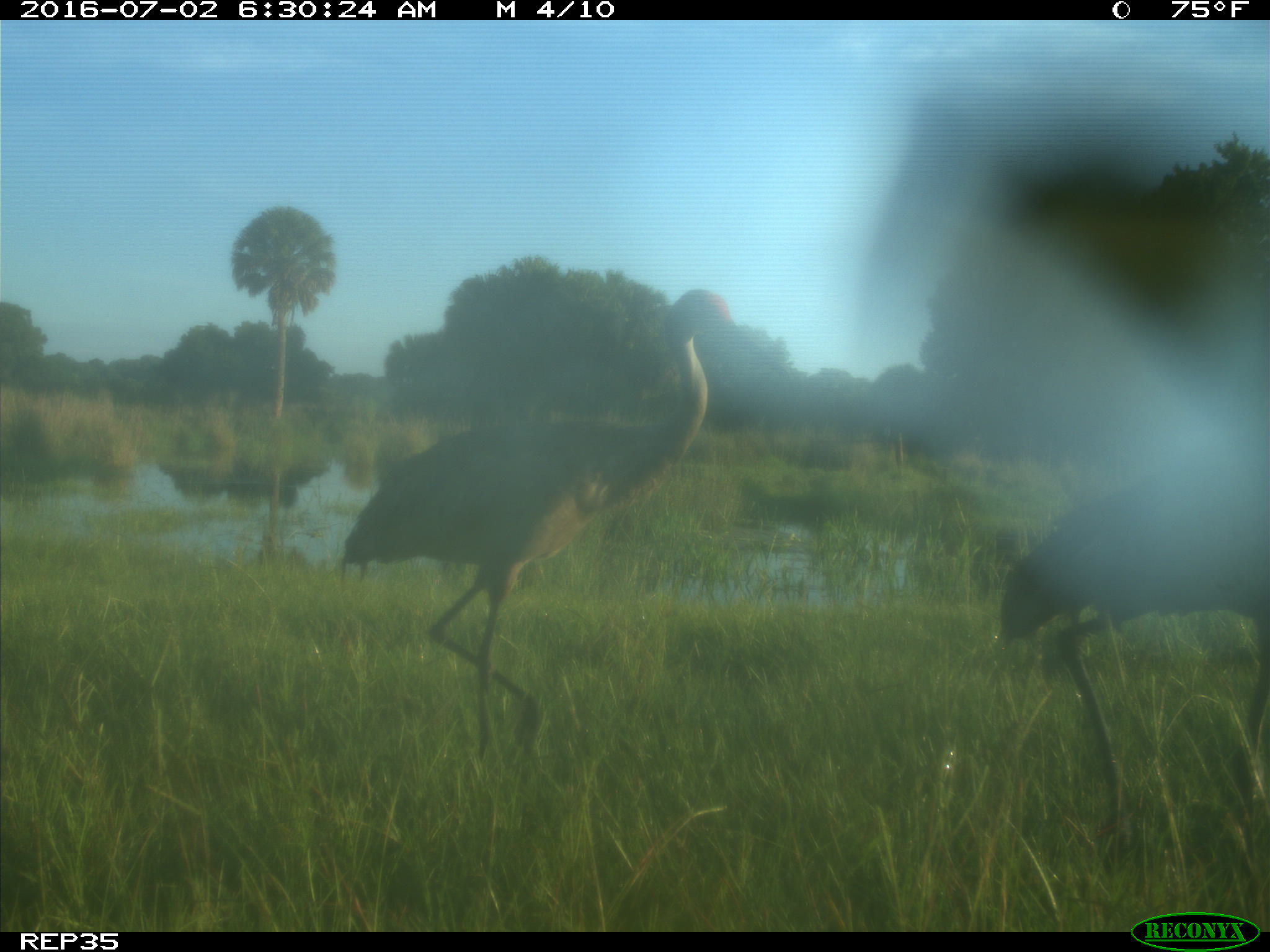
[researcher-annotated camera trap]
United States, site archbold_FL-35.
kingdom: Animalia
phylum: Chordata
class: Aves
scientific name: Aves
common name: birds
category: unidentified bird